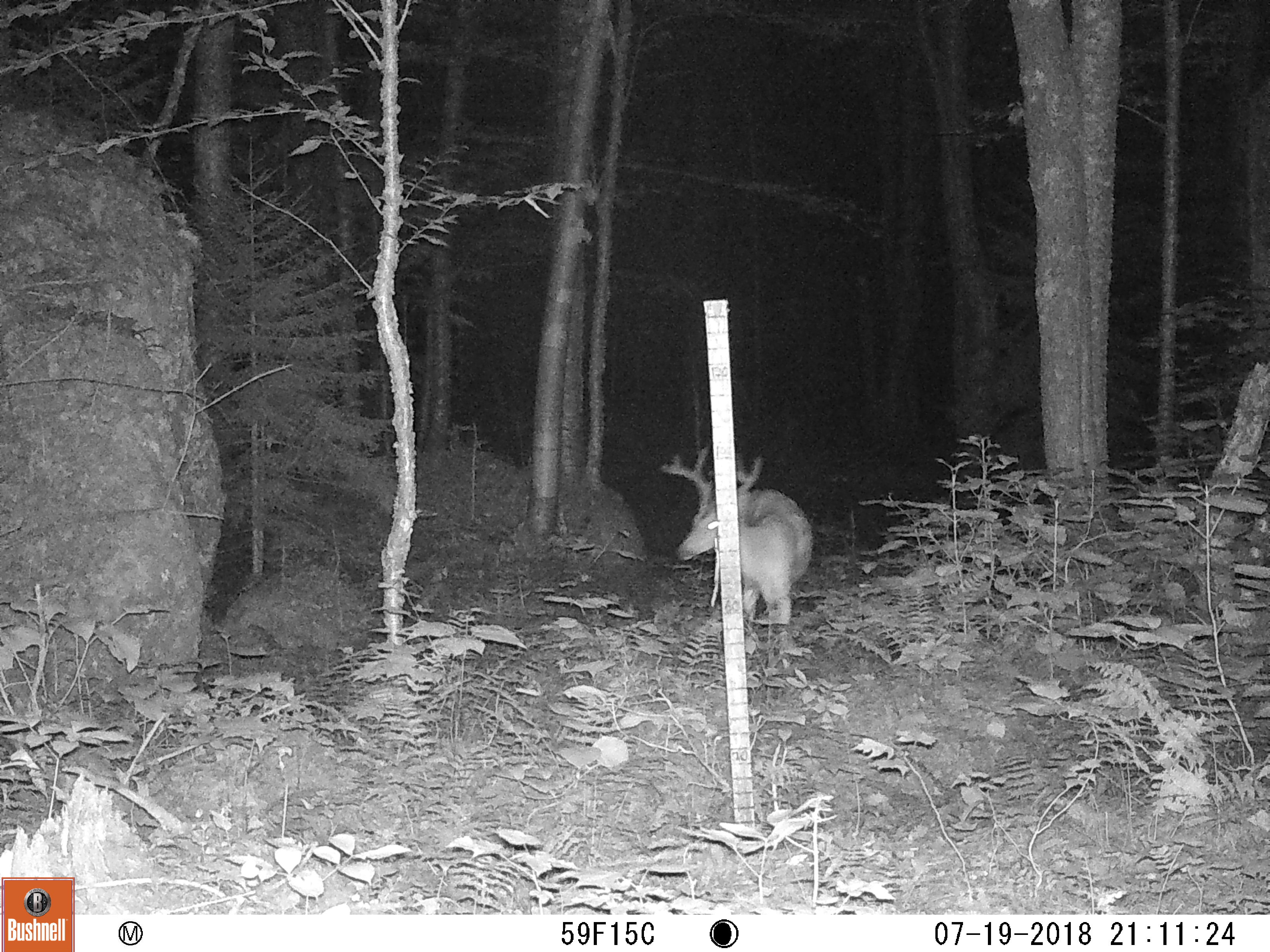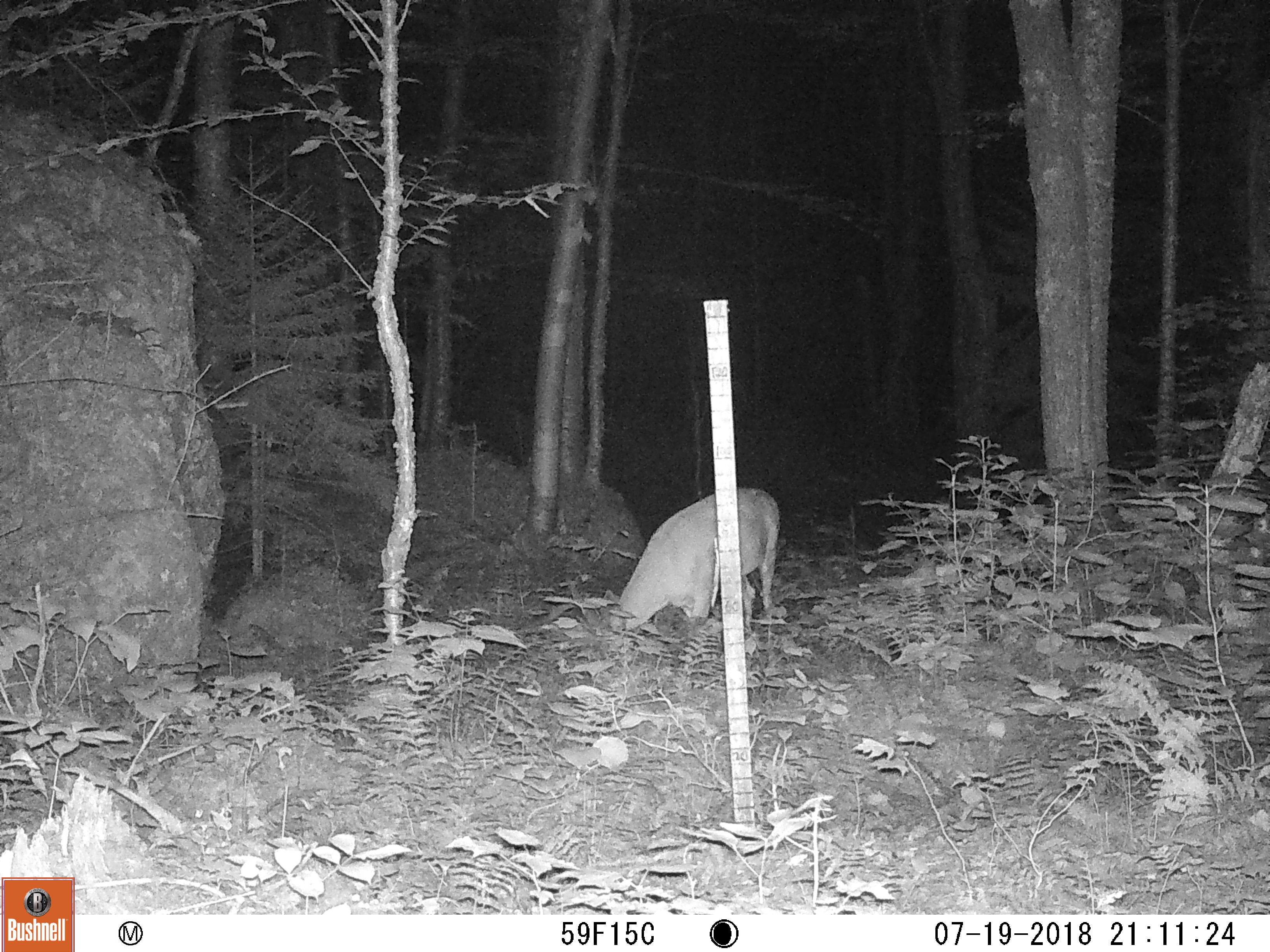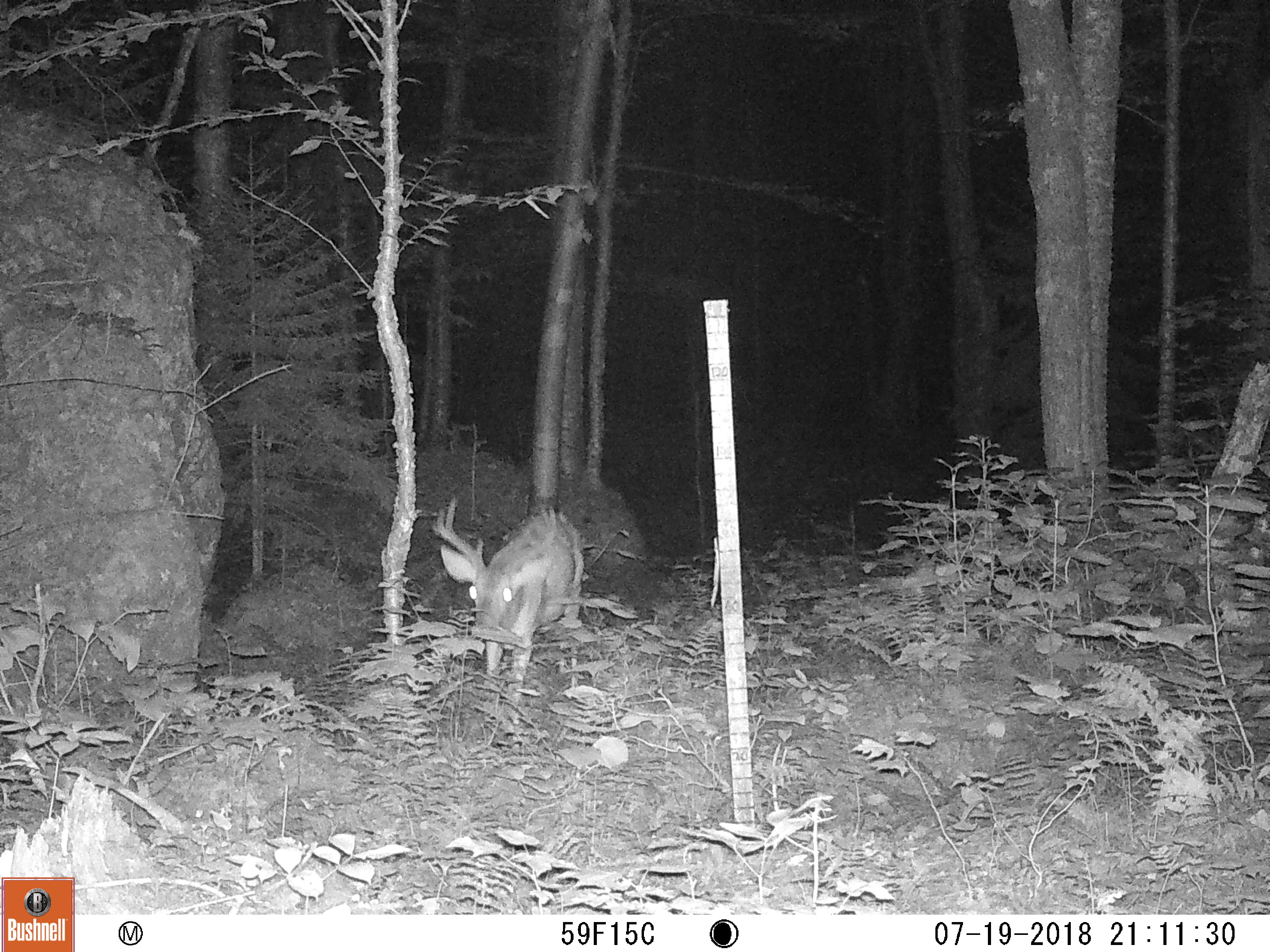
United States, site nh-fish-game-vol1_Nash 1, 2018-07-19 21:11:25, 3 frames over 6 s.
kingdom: Animalia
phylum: Chordata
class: Mammalia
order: Artiodactyla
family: Cervidae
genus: Odocoileus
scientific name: Odocoileus virginianus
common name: white-tailed deer